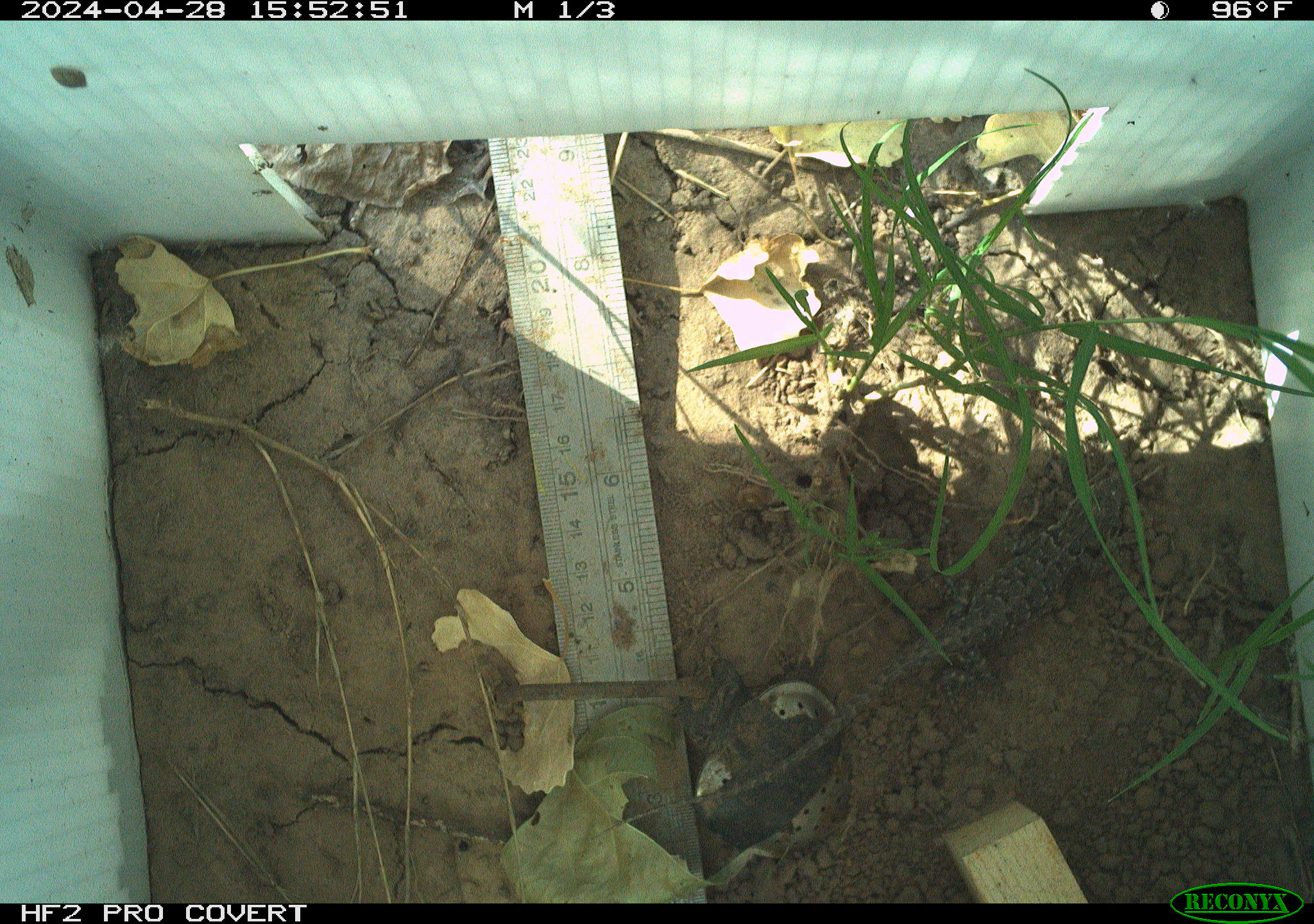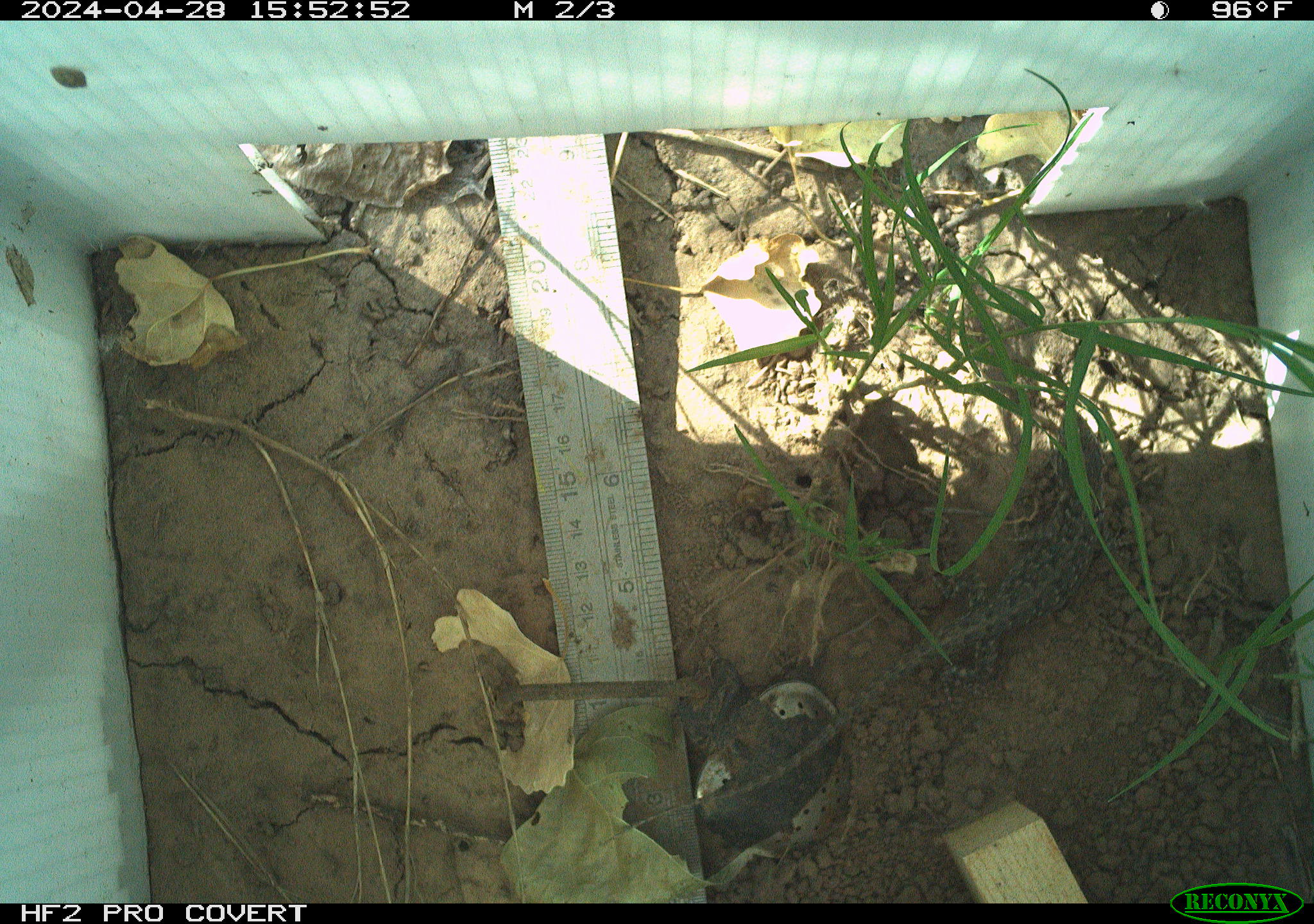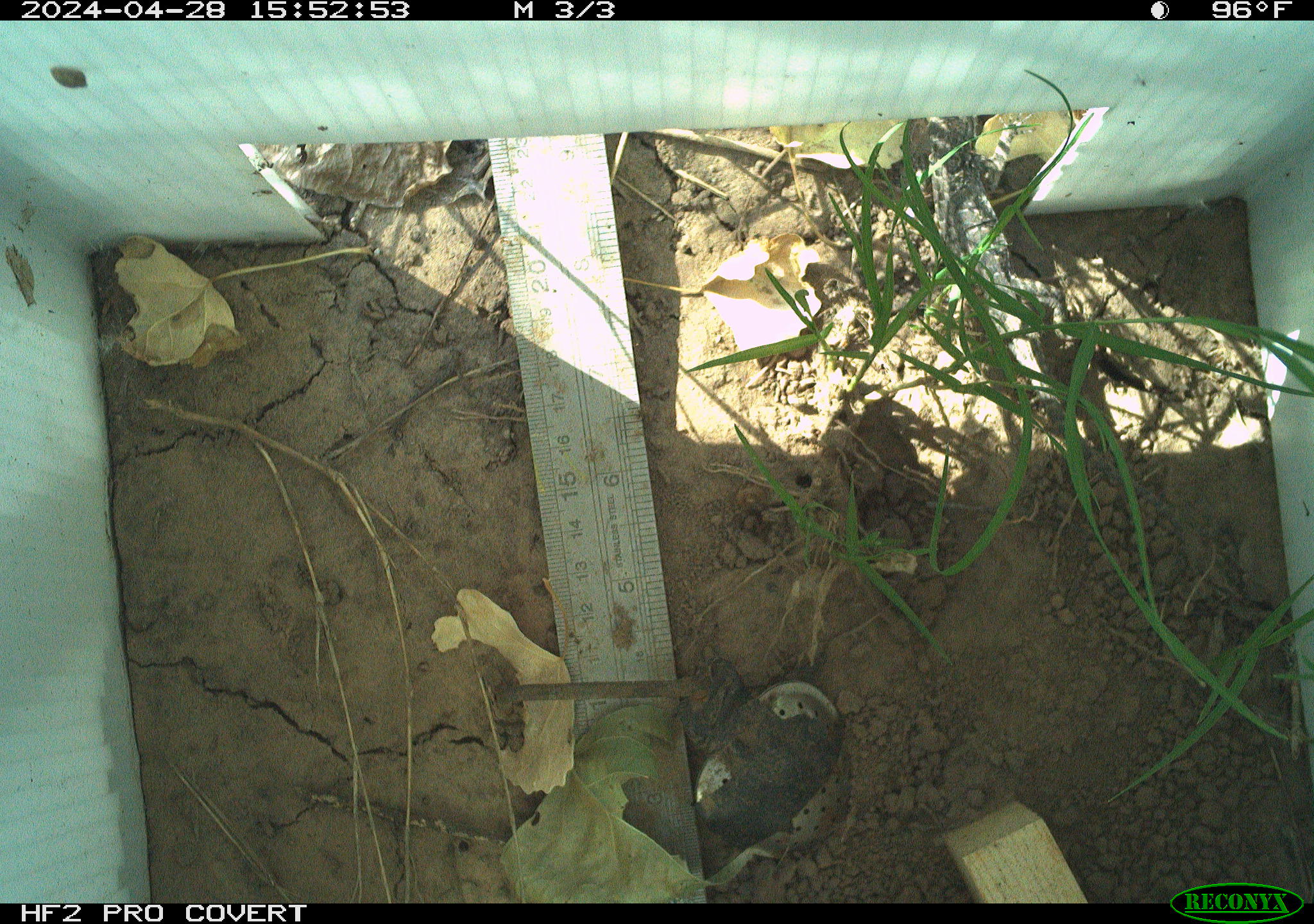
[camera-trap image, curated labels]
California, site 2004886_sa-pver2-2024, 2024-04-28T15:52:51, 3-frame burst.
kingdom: Animalia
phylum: Chordata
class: Reptilia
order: Squamata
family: Phrynosomatidae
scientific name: Phrynosomatidae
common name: phrynosomatid lizards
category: phrynosomatidae family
Phrynosomatidae family (phrynosomatid lizards) (Phrynosomatidae).